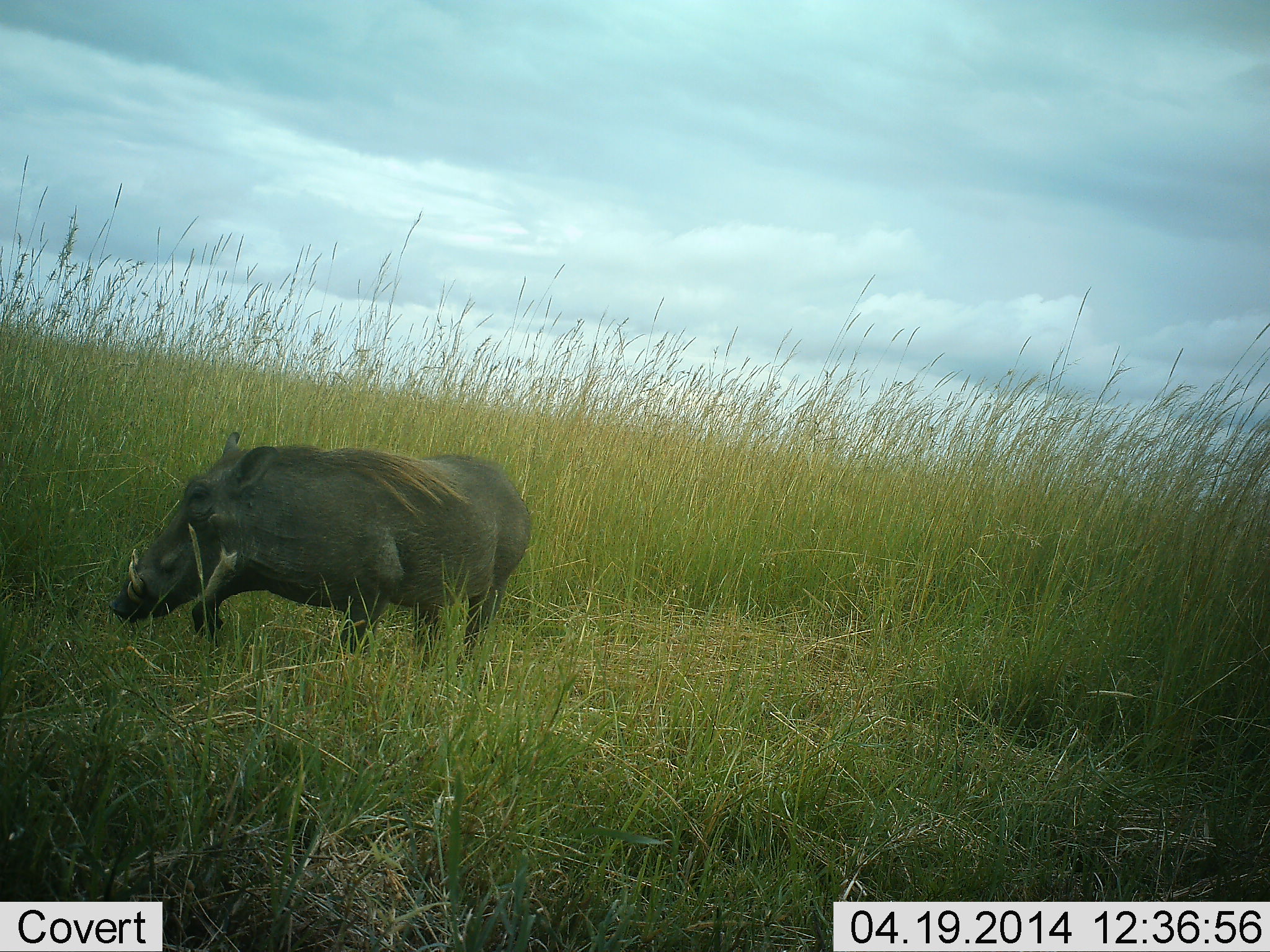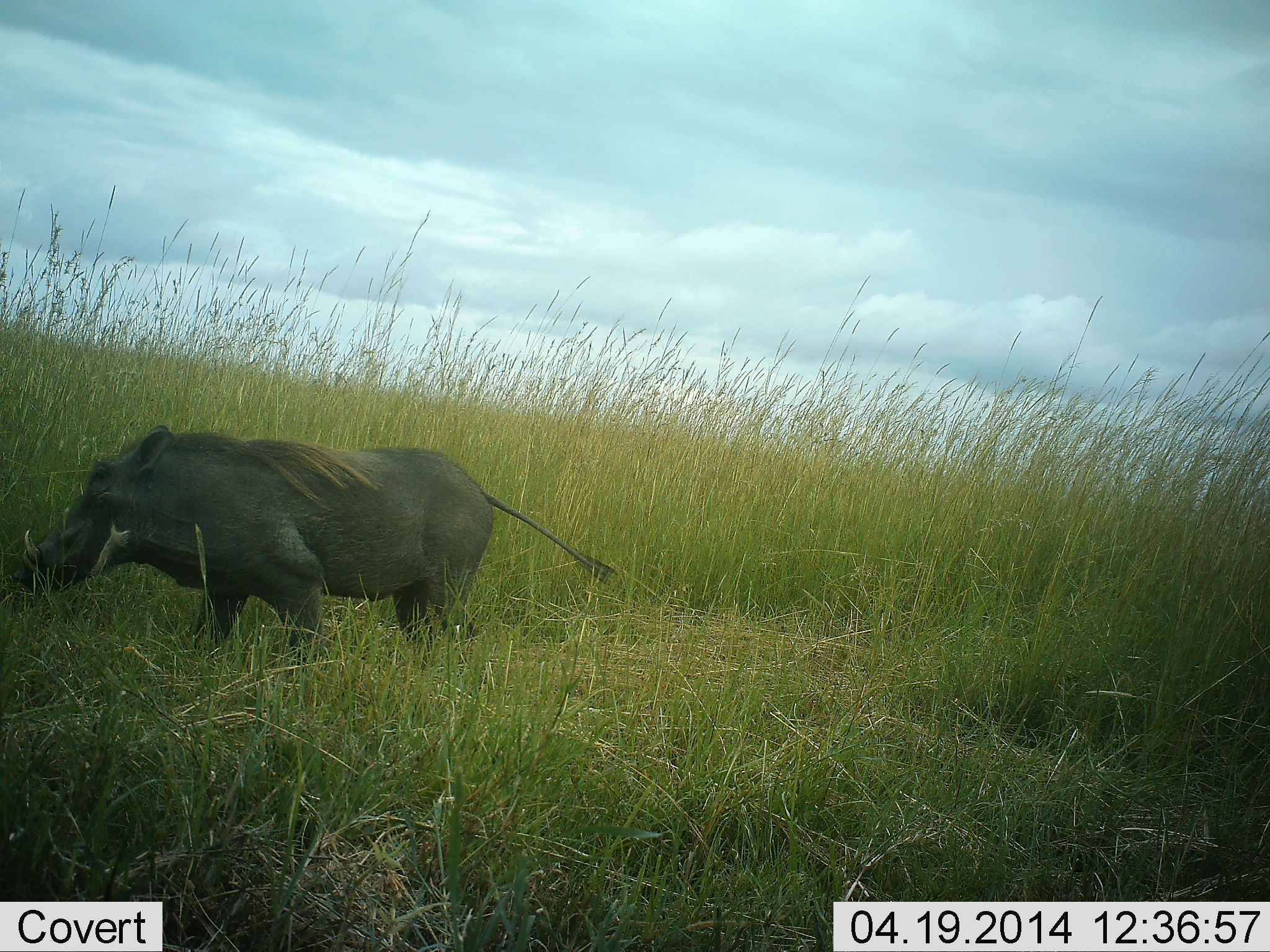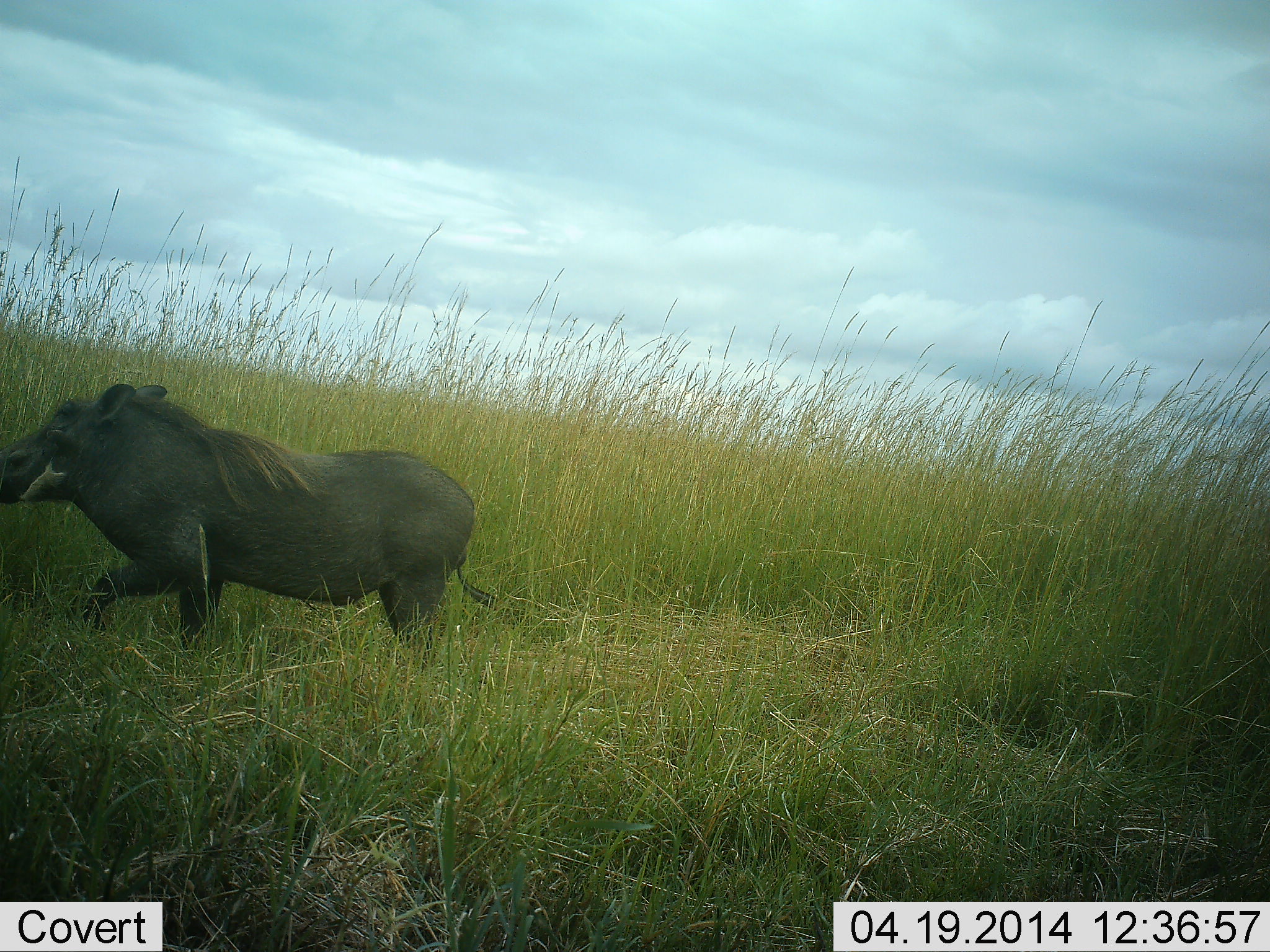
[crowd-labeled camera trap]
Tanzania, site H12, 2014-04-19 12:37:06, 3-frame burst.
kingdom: Animalia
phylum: Chordata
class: Mammalia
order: Artiodactyla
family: Suidae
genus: Phacochoerus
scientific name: Phacochoerus africanus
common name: warthog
Warthog (Phacochoerus africanus), count 1. Behavior (volunteer vote fractions): standing 9%, resting 9%, moving 91%, interacting 0%. Young present (vote fraction): 0%. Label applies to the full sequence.